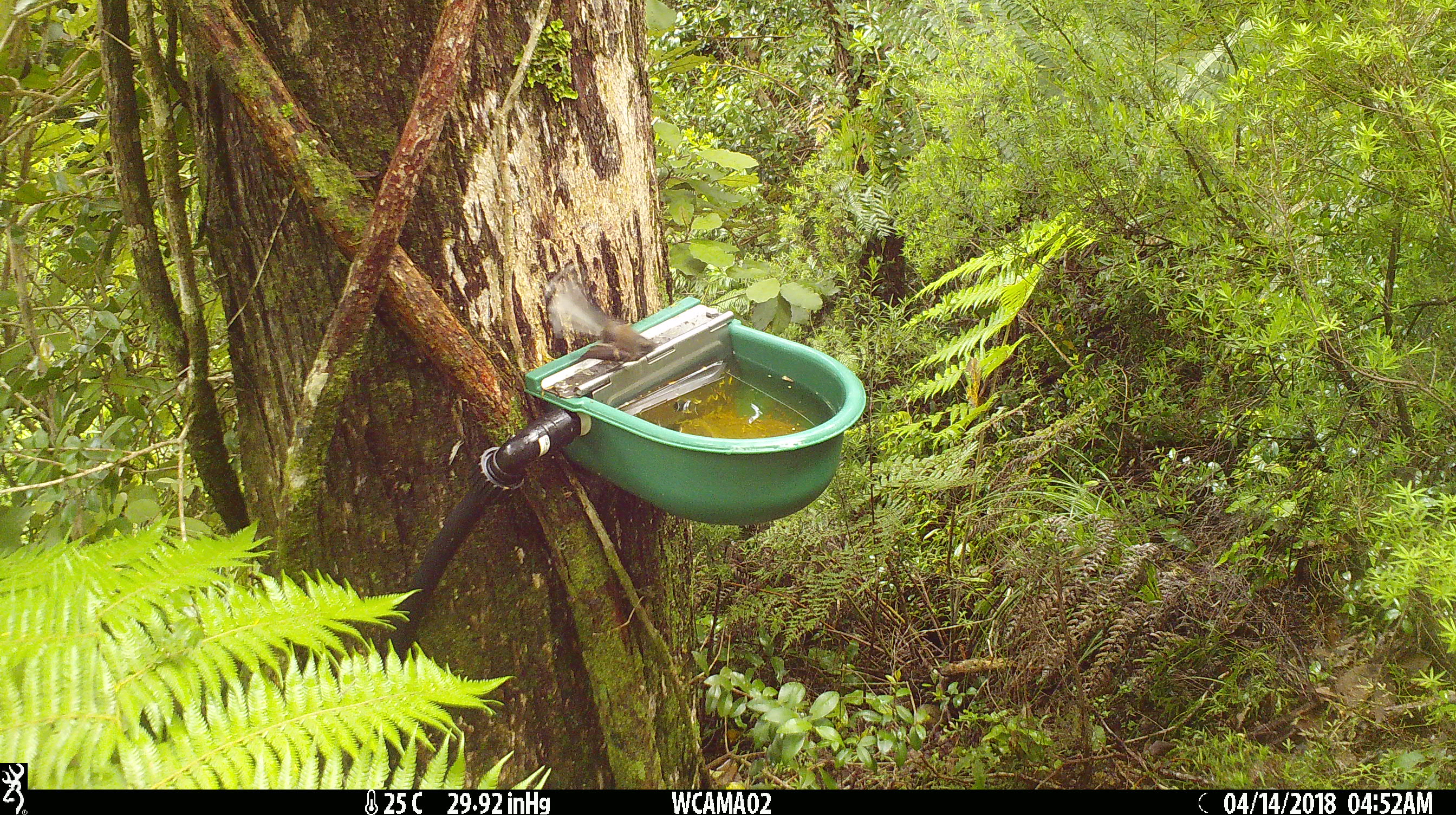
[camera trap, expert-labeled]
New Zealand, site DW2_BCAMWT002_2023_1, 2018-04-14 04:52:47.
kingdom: Animalia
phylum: Chordata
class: Aves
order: Passeriformes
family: Rhipiduridae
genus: Rhipidura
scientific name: Rhipidura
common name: fantails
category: fantail